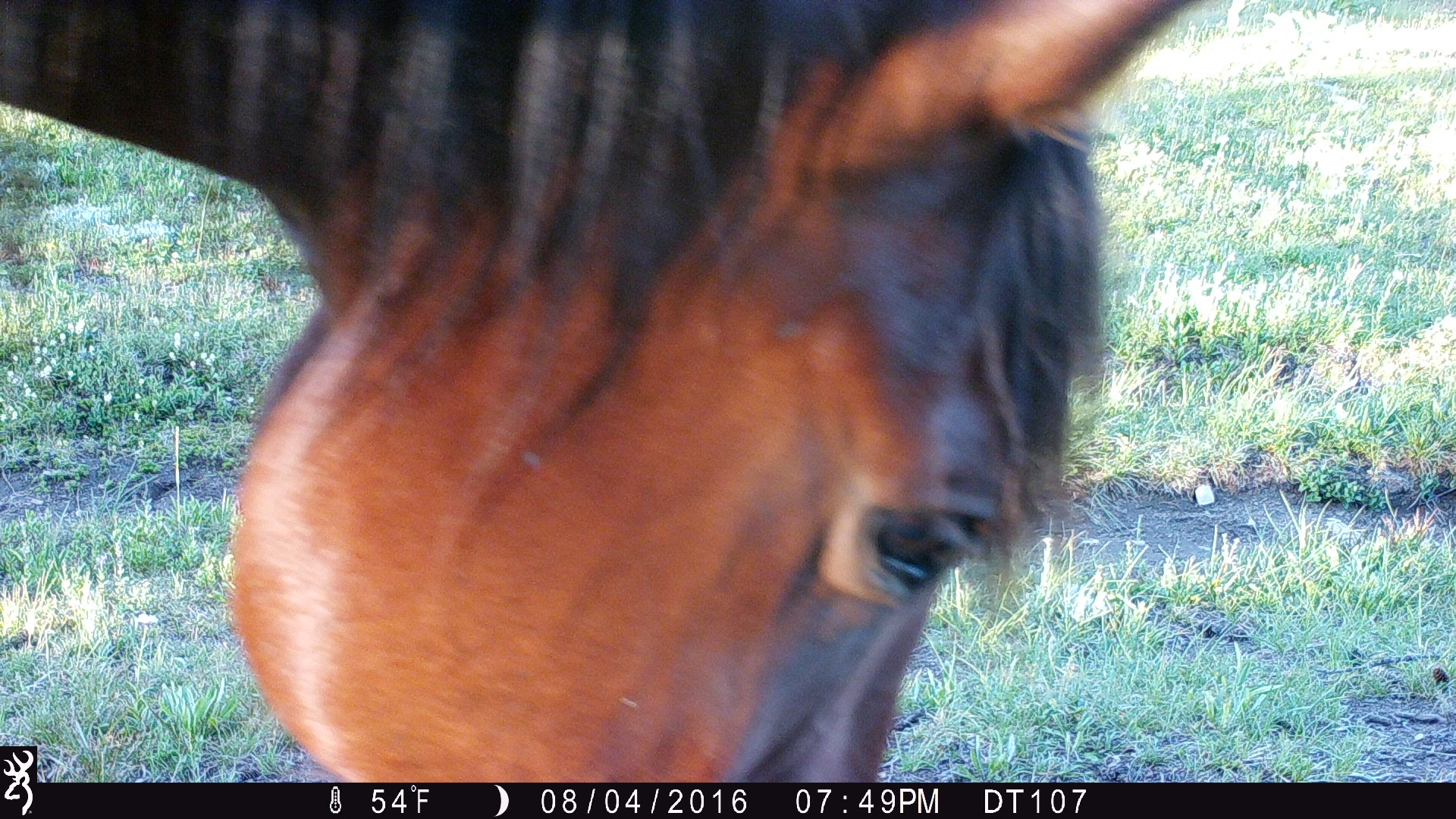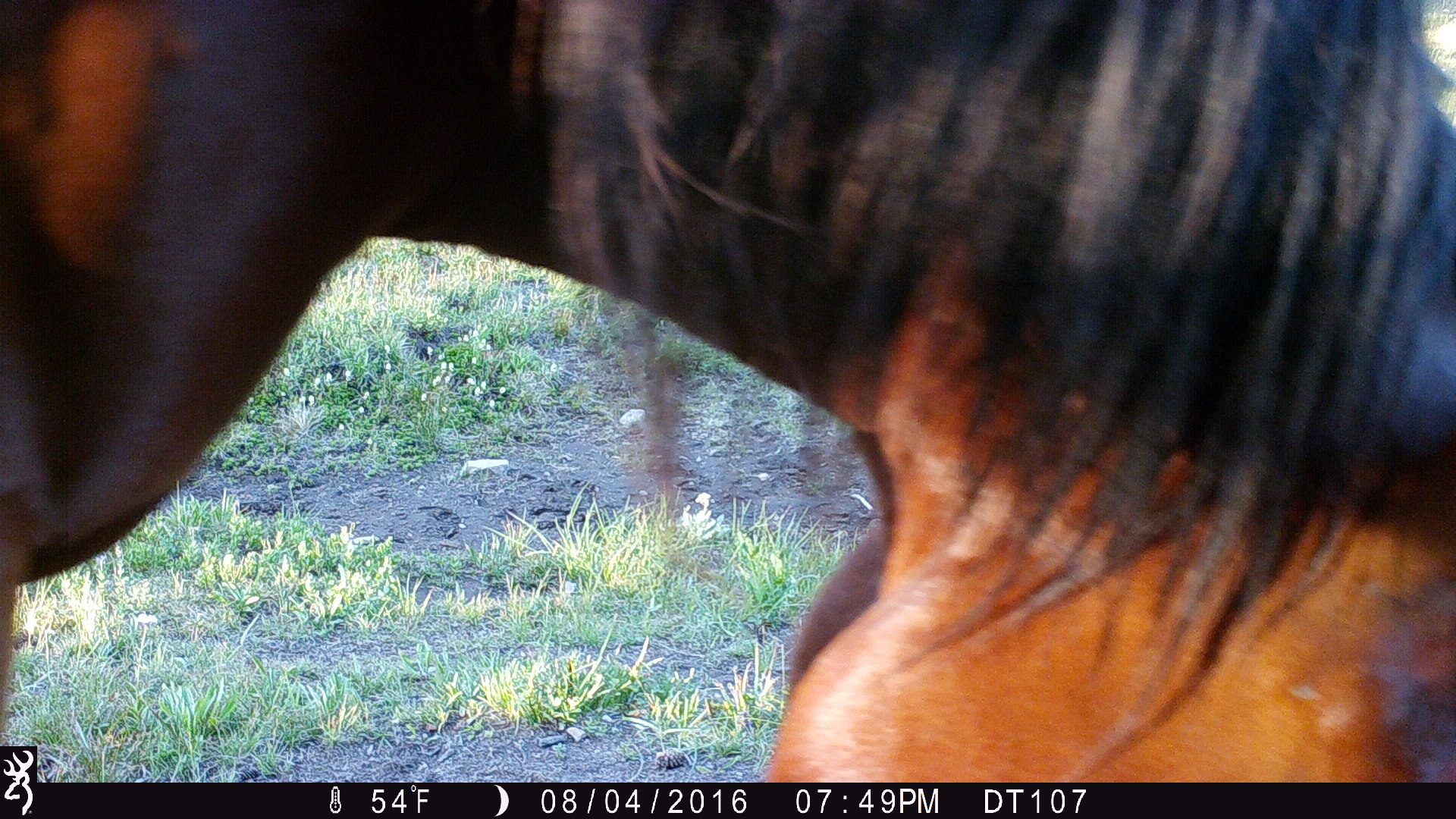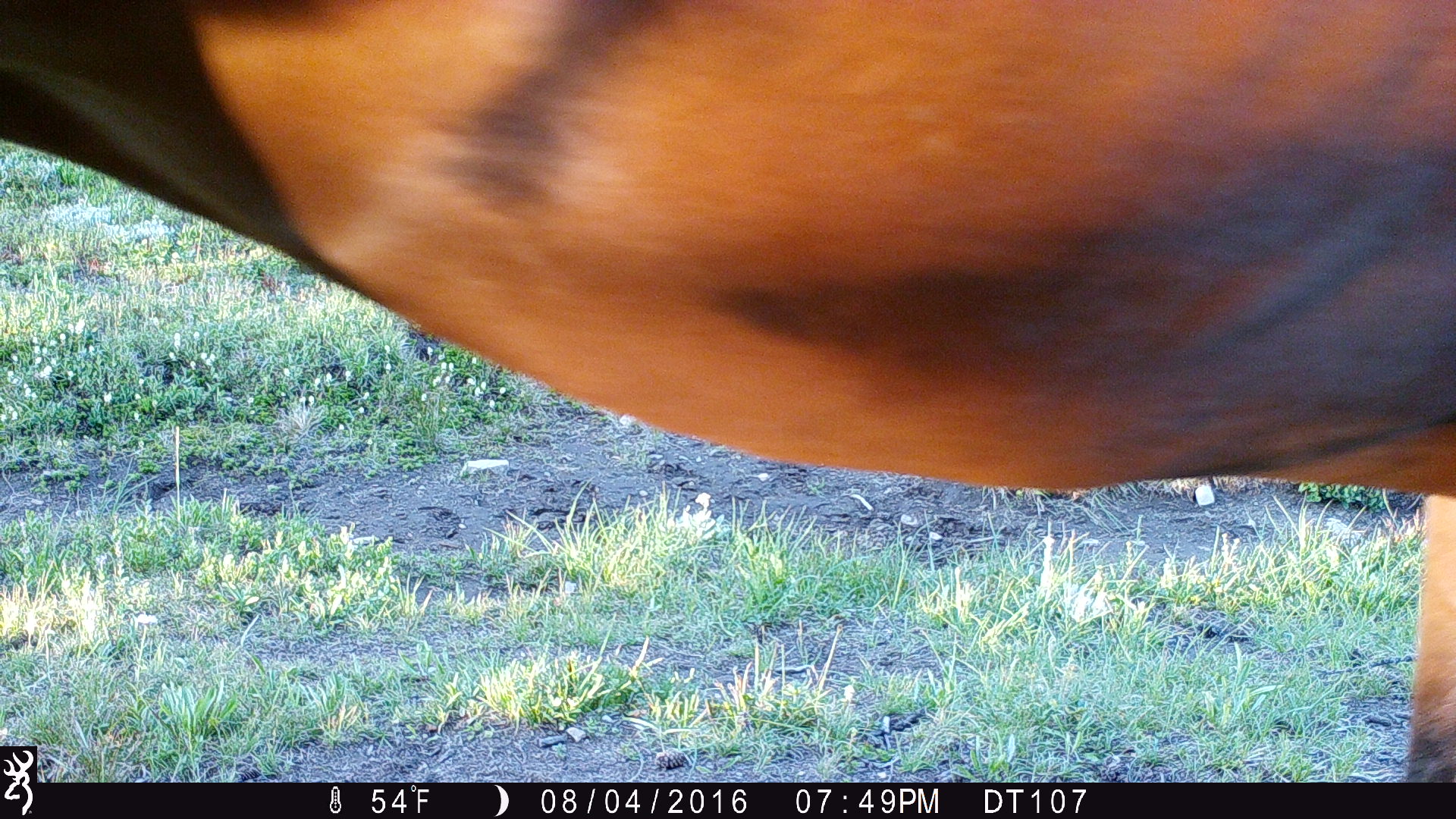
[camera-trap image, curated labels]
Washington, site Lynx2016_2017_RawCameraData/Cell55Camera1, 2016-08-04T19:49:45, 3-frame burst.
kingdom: Animalia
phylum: Chordata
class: Mammalia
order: Perissodactyla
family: Equidae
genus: Equus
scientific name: Equus caballus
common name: domestic horse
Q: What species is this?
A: Domestic horse (Equus caballus).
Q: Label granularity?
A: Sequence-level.